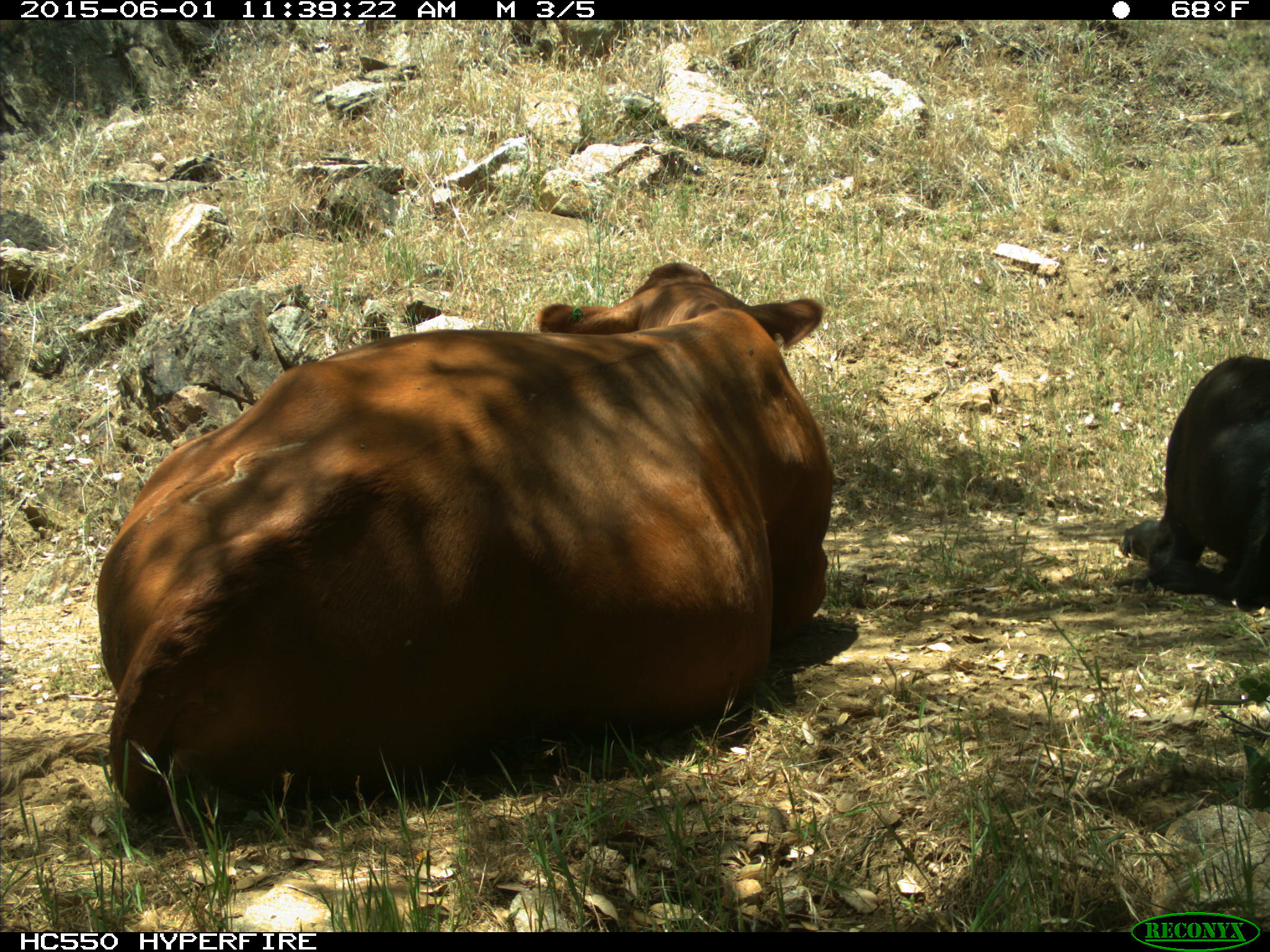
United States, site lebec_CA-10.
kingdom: Animalia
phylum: Chordata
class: Mammalia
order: Artiodactyla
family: Bovidae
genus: Bos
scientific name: Bos taurus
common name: domestic cow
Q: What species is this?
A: Bos taurus (domestic cow).